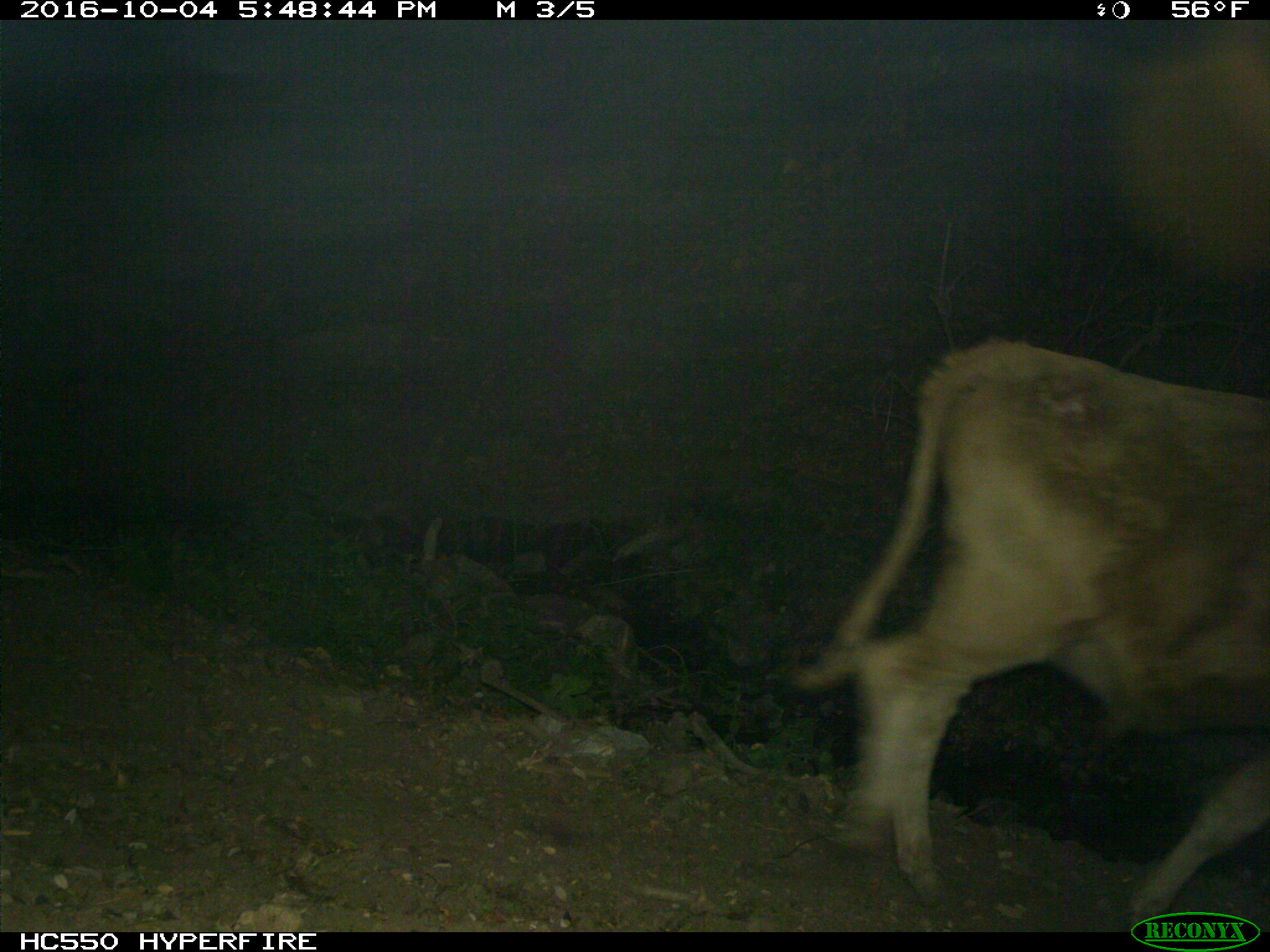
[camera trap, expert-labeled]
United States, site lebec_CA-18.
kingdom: Animalia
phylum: Chordata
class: Mammalia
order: Artiodactyla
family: Bovidae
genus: Bos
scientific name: Bos taurus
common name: domestic cow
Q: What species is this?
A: Bos taurus (domestic cow).